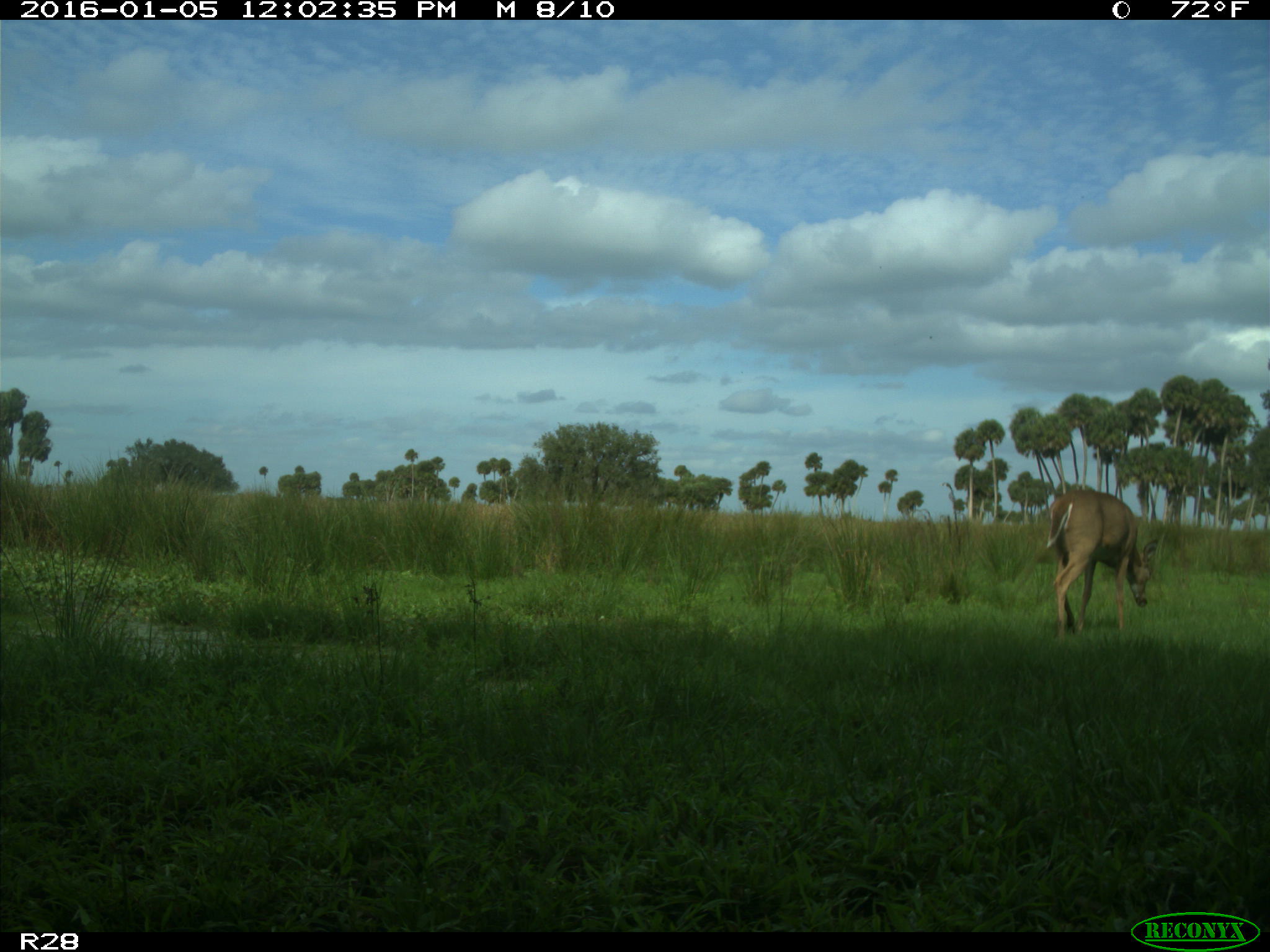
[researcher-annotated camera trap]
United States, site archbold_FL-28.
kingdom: Animalia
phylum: Chordata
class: Mammalia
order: Artiodactyla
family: Cervidae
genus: Odocoileus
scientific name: Odocoileus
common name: deer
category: unidentified deer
Unidentified deer (deer) (Odocoileus).